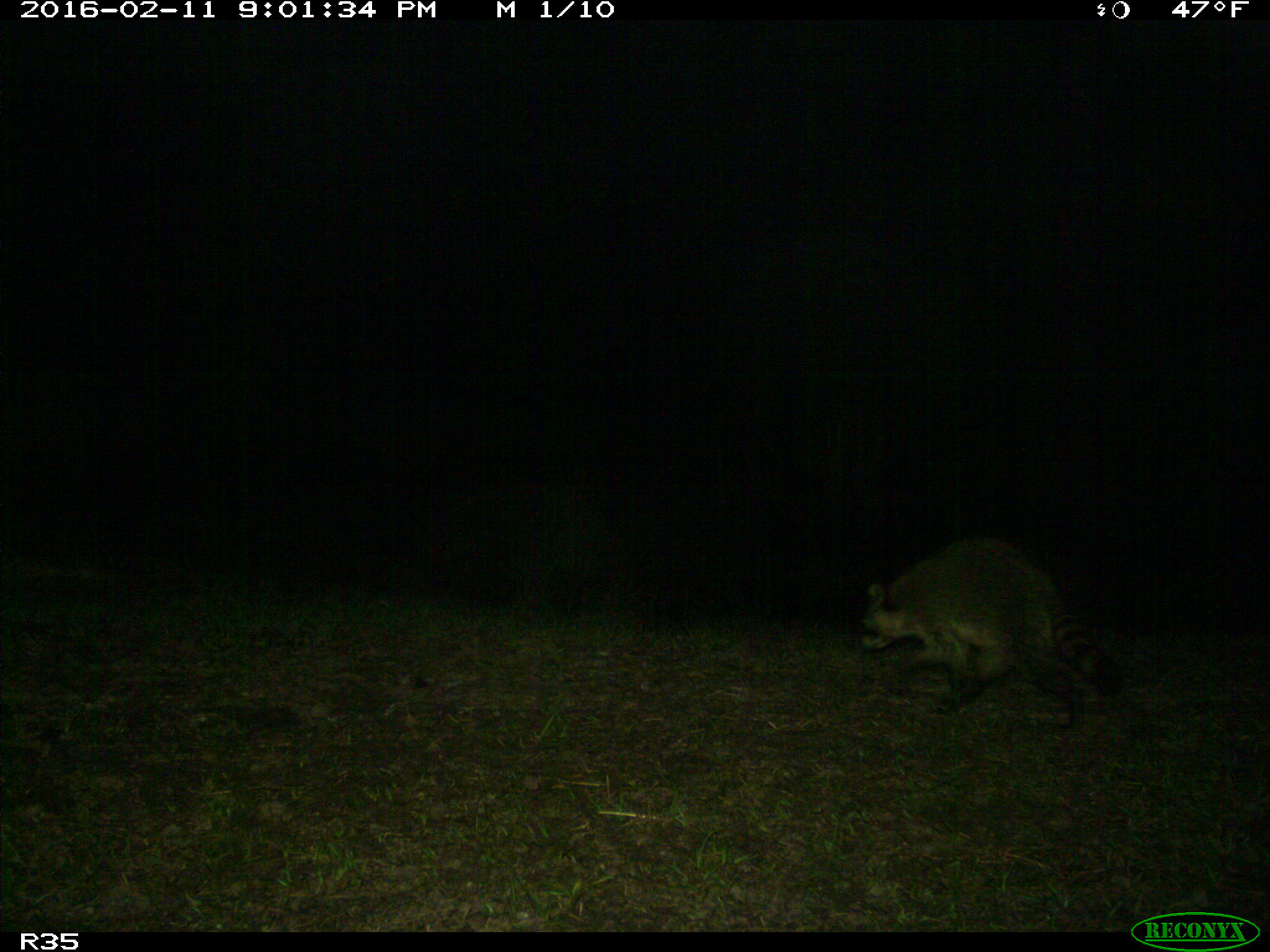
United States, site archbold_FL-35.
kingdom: Animalia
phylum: Chordata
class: Mammalia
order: Carnivora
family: Procyonidae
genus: Procyon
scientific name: Procyon lotor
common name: common raccoon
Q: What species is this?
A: Procyon lotor (common raccoon).